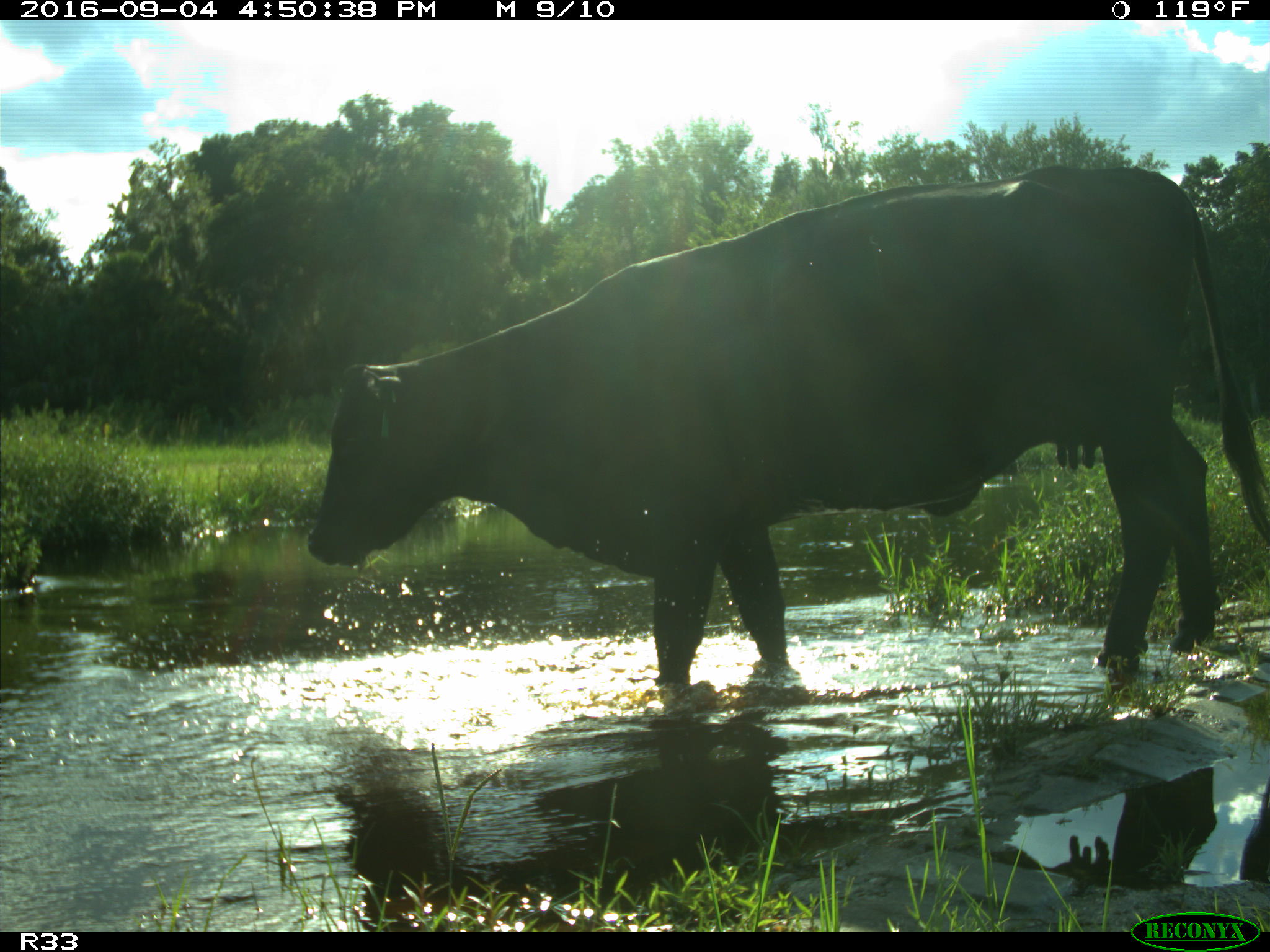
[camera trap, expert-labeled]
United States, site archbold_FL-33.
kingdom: Animalia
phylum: Chordata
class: Mammalia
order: Artiodactyla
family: Bovidae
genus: Bos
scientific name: Bos taurus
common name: domestic cow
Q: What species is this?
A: Bos taurus (domestic cow).